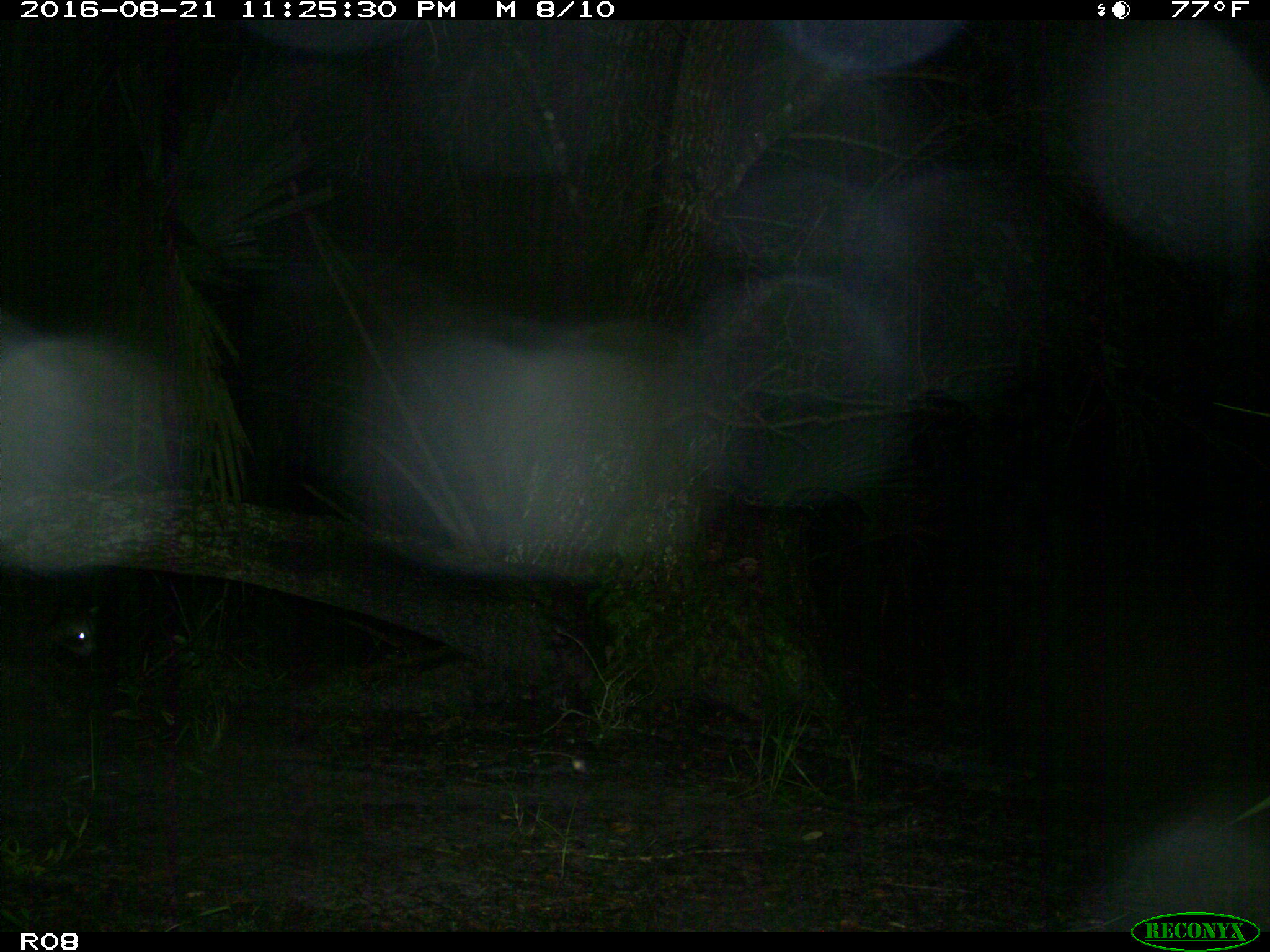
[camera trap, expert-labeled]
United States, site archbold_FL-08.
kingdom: Animalia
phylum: Chordata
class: Mammalia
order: Carnivora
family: Procyonidae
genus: Procyon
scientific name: Procyon lotor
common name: common raccoon